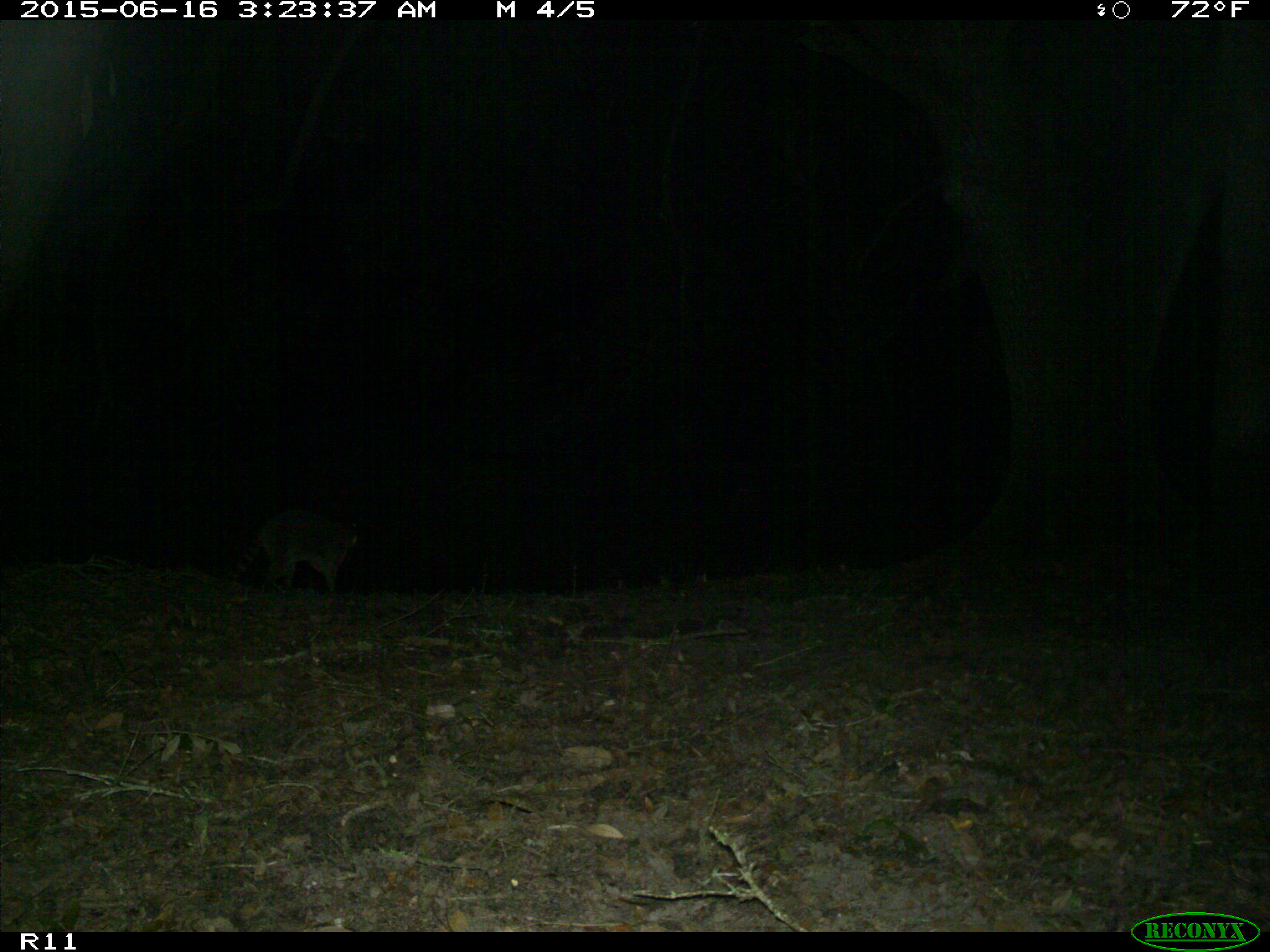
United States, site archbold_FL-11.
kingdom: Animalia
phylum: Chordata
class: Mammalia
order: Carnivora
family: Procyonidae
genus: Procyon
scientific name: Procyon lotor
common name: common raccoon